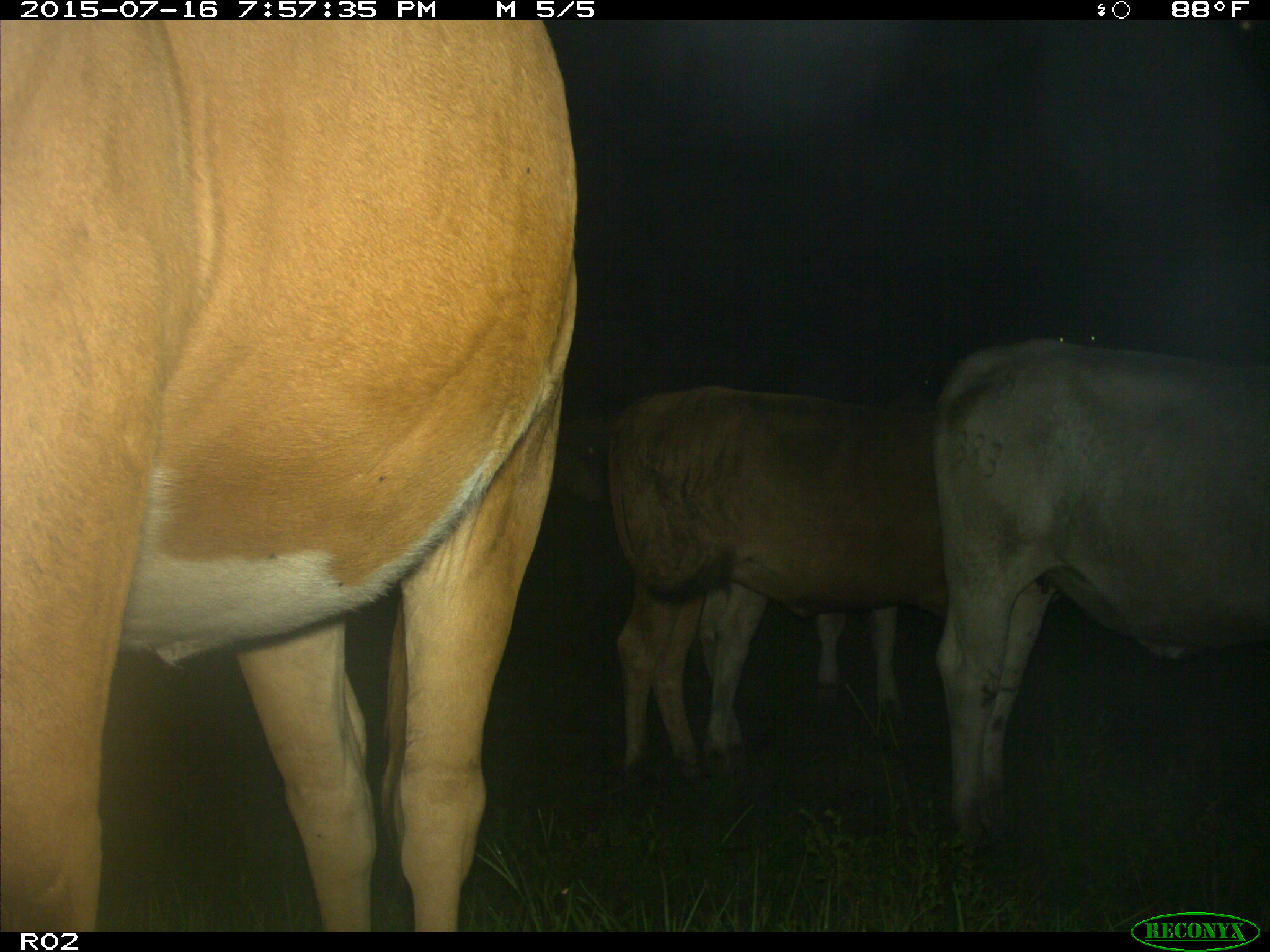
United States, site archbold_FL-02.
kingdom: Animalia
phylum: Chordata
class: Mammalia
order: Artiodactyla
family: Bovidae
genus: Bos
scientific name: Bos taurus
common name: domestic cow